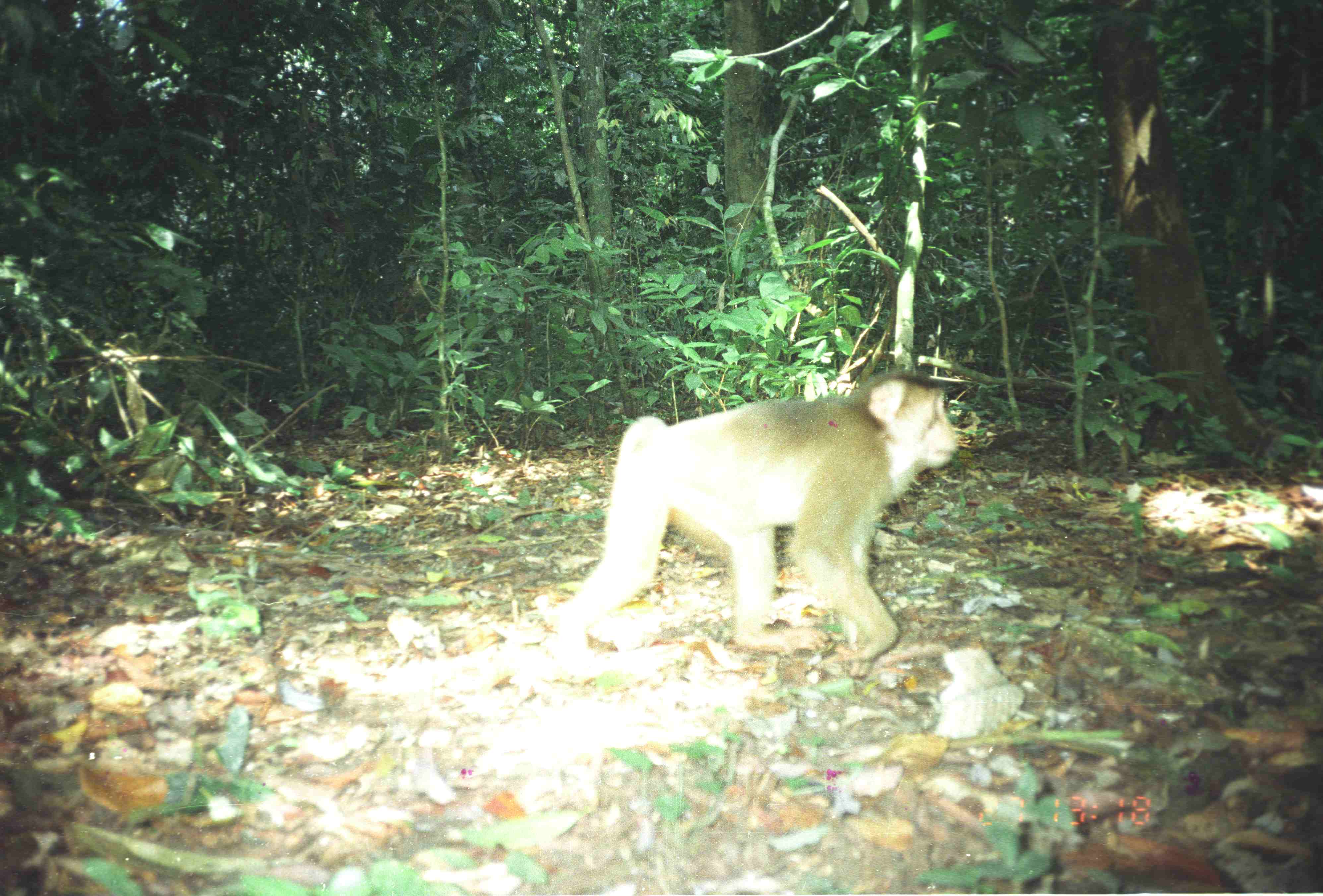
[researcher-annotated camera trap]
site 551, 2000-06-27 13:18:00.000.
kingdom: Animalia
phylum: Chordata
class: Mammalia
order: Primates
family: Cercopithecidae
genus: Macaca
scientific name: Macaca nemestrina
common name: southern pig-tailed macaque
Macaca nemestrina (southern pig-tailed macaque), count 1.